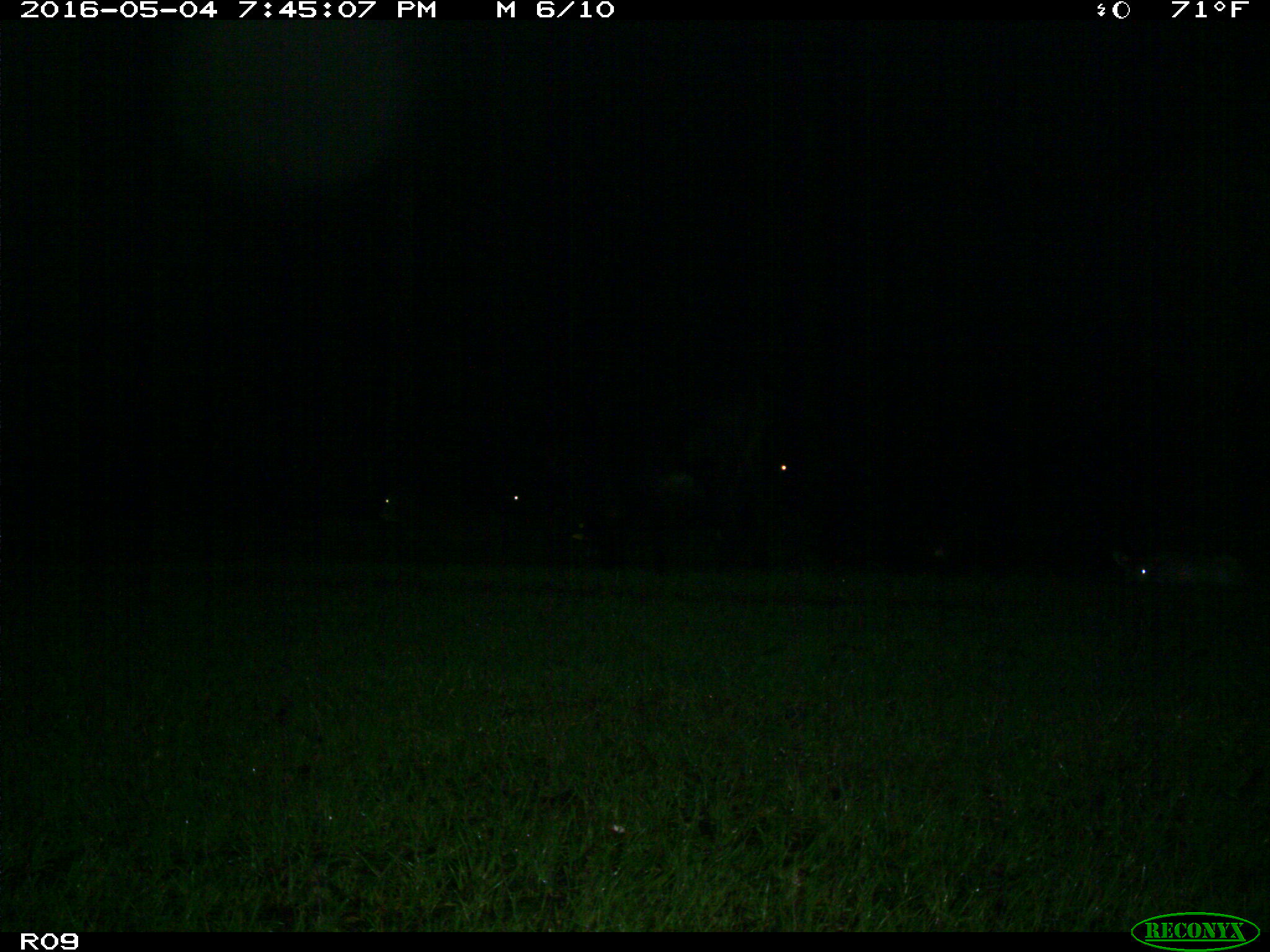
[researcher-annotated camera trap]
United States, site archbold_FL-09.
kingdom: Animalia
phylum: Chordata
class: Mammalia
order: Artiodactyla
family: Bovidae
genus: Bos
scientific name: Bos taurus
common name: domestic cow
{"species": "Bos taurus (domestic cow)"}